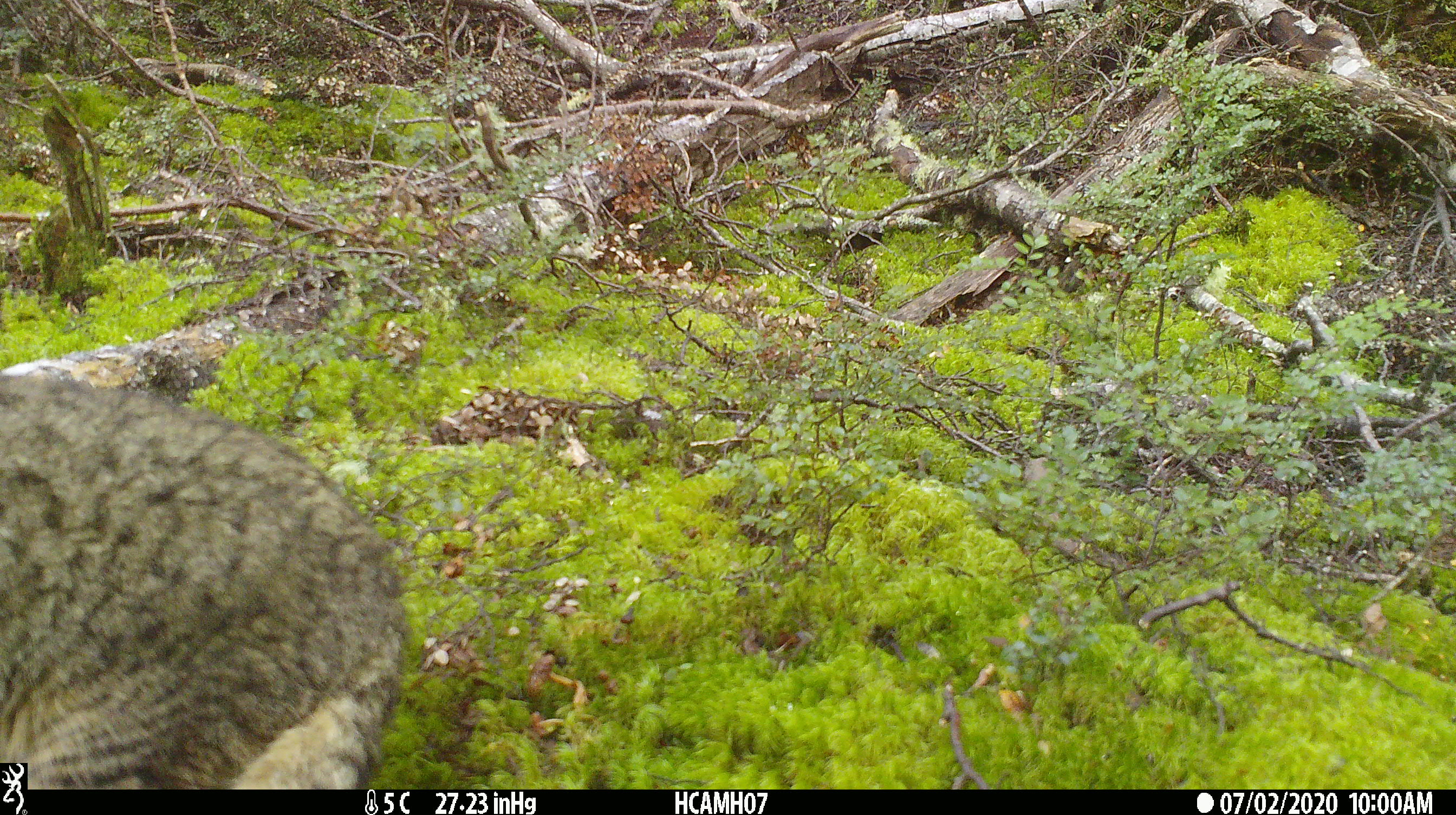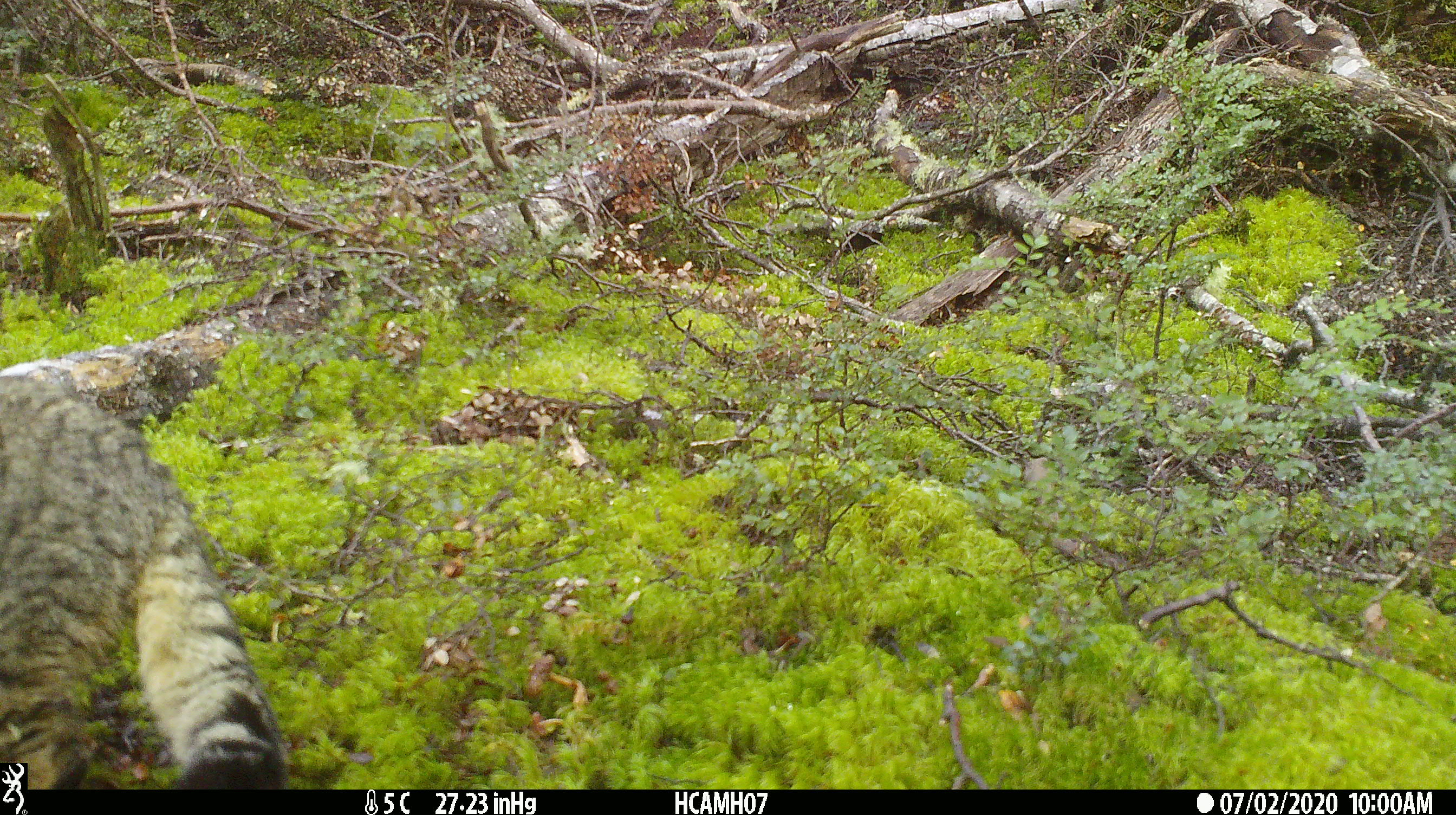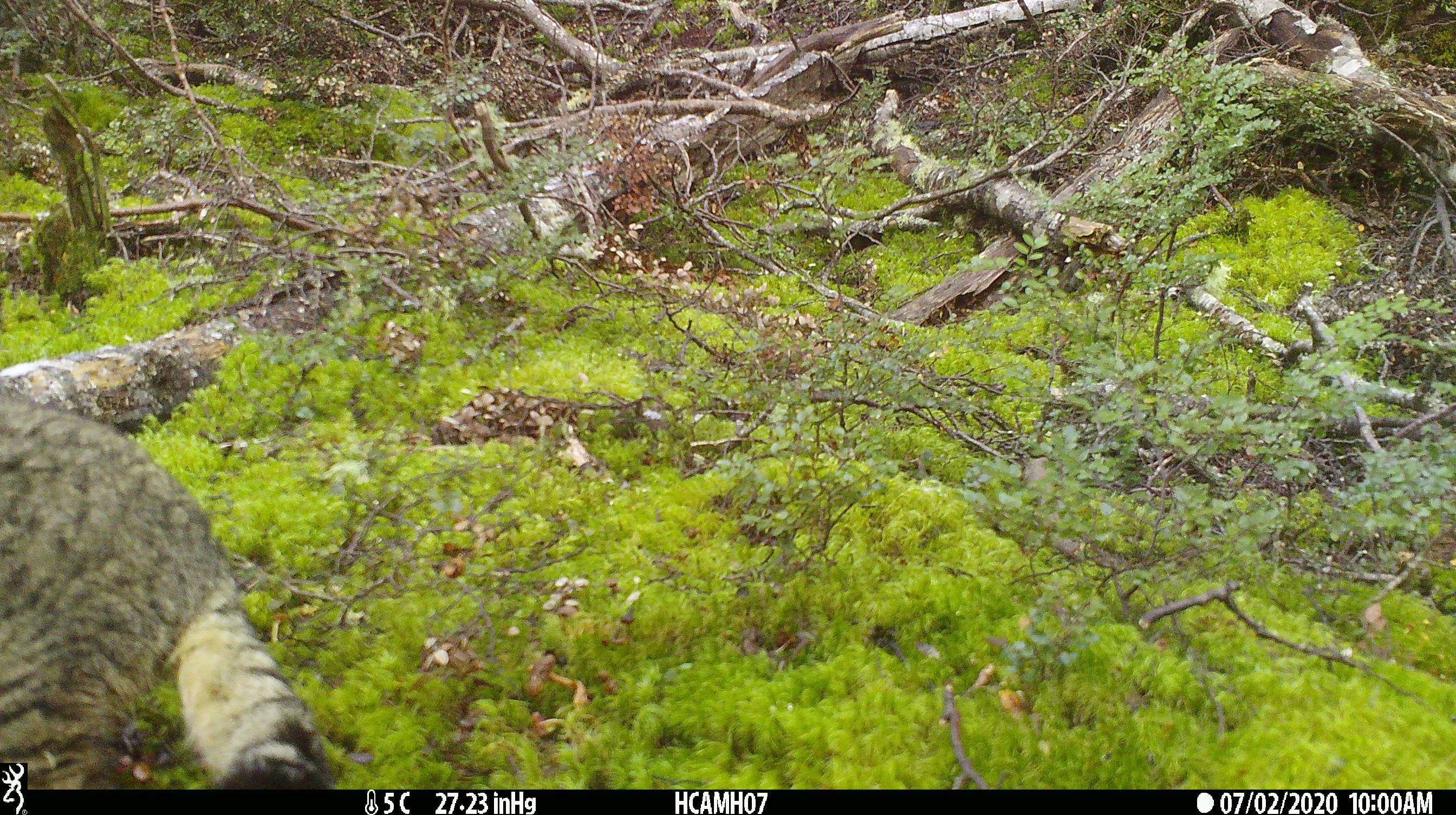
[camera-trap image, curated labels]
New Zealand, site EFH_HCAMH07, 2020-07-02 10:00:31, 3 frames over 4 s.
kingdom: Animalia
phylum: Chordata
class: Mammalia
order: Carnivora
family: Felidae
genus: Felis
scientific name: Felis catus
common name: domestic cat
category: cat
Cat (domestic cat) (Felis catus).